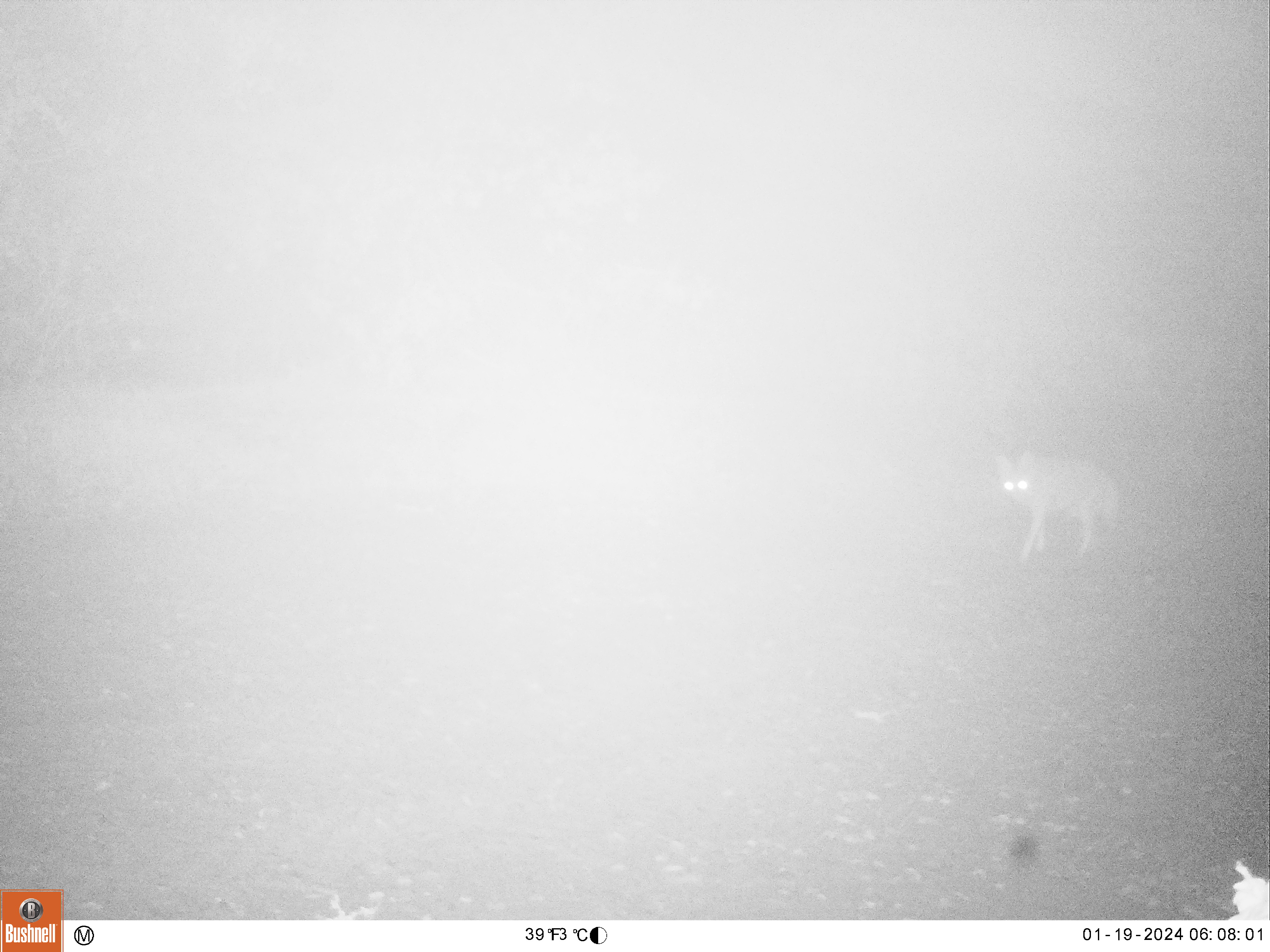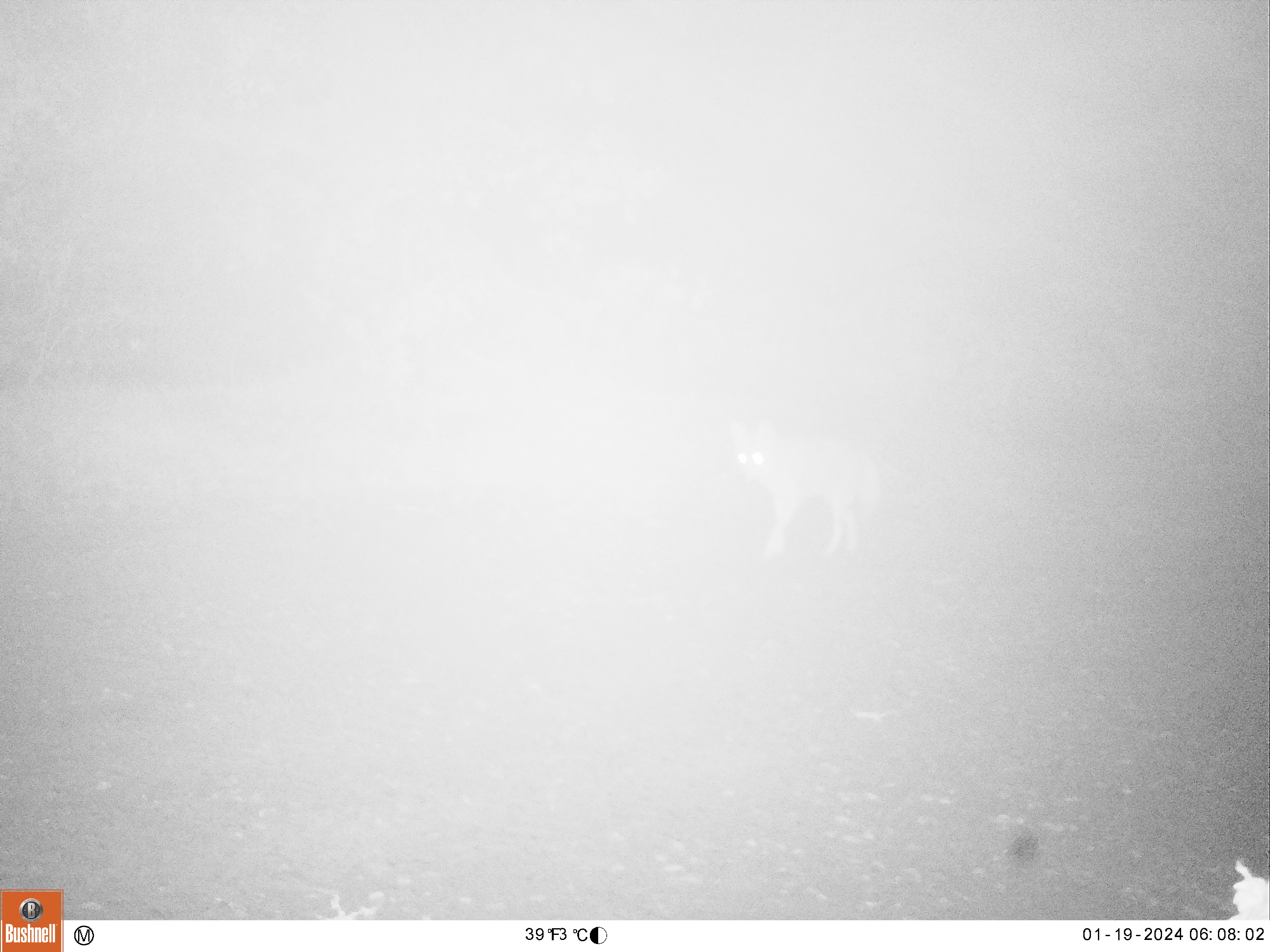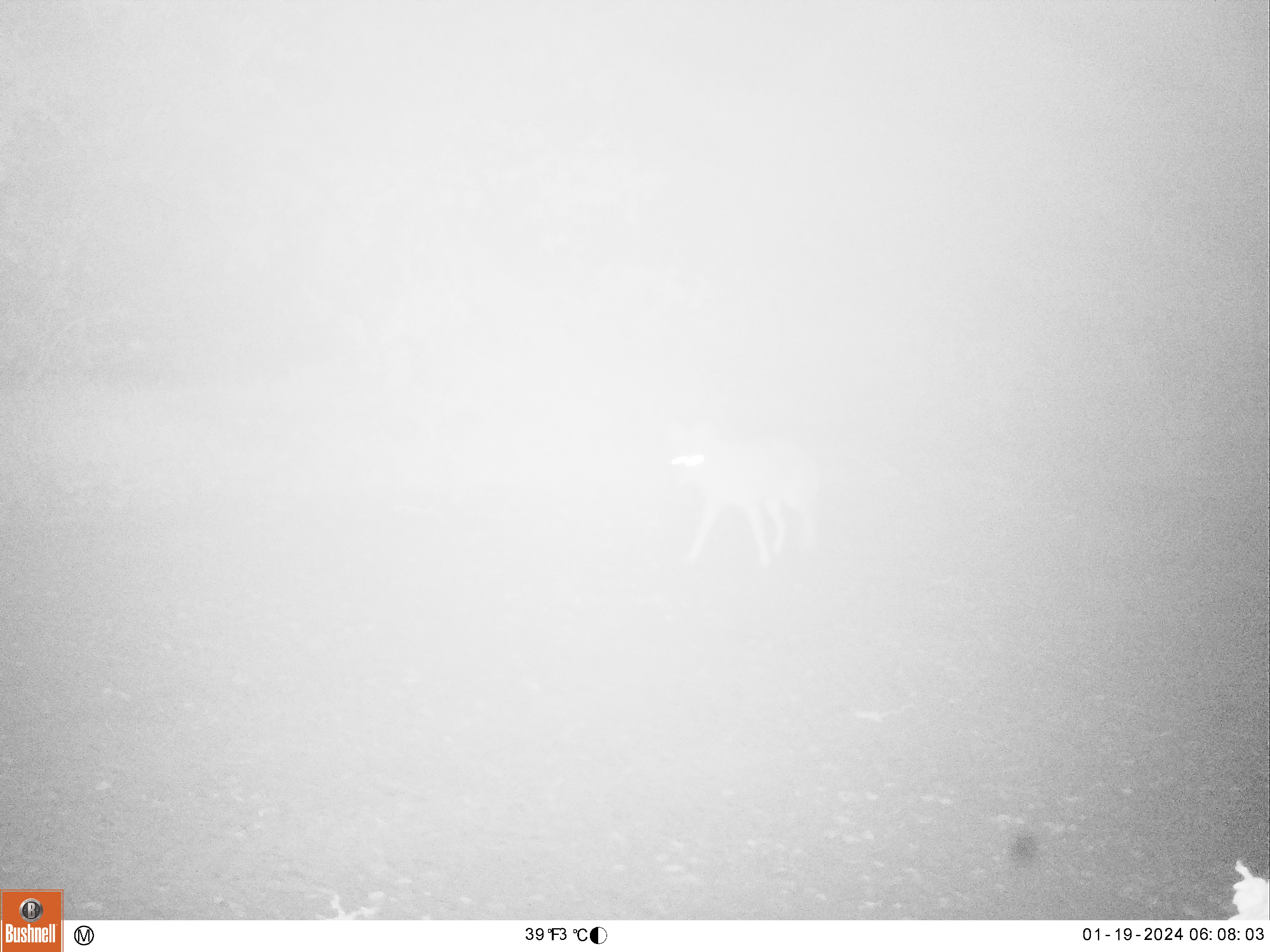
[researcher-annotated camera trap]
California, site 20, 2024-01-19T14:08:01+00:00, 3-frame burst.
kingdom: Animalia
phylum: Chordata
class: Mammalia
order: Carnivora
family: Canidae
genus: Canis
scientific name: Canis latrans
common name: coyote